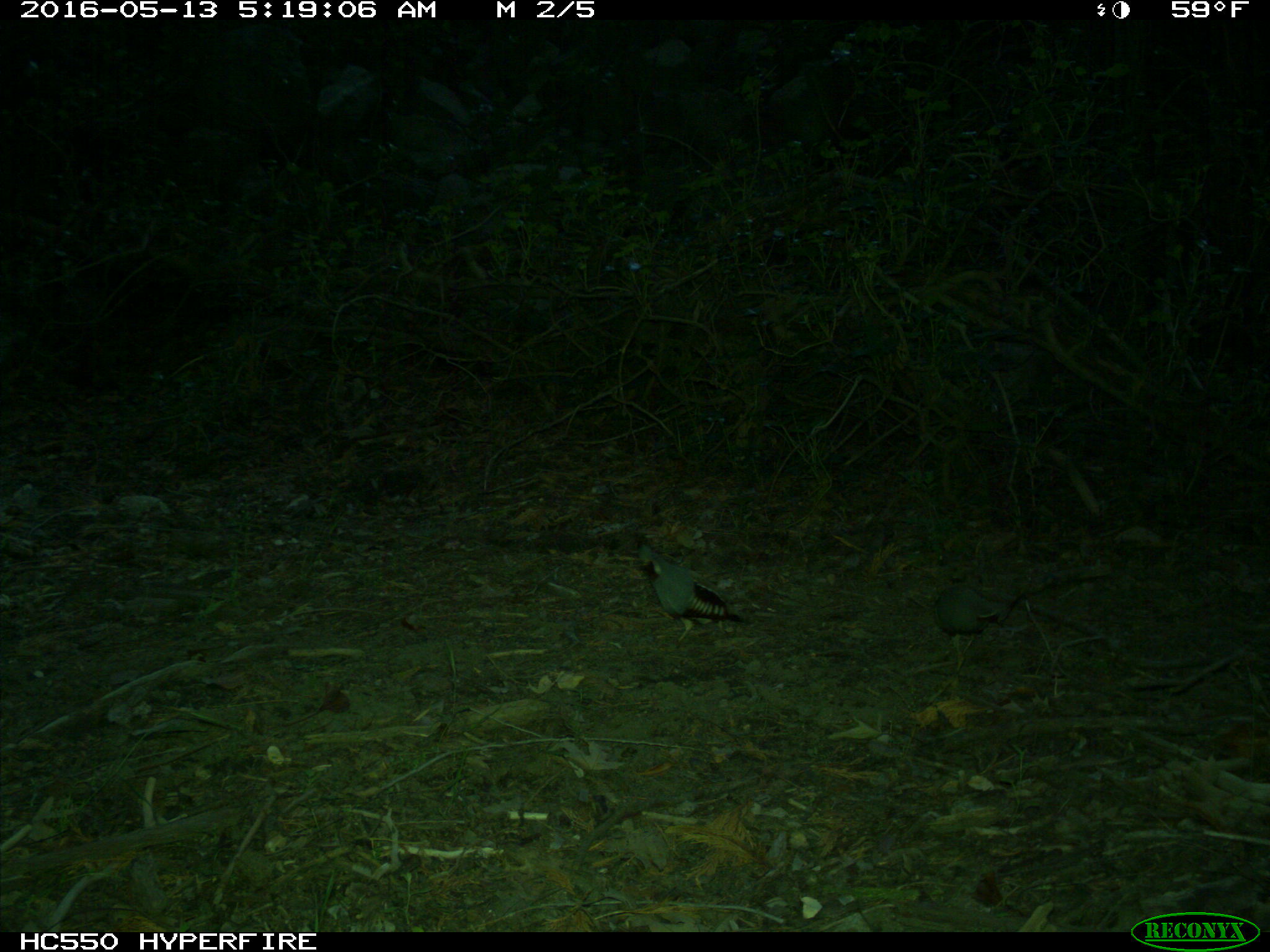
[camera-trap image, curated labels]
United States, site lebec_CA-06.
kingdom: Animalia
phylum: Chordata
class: Aves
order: Galliformes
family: Odontophoridae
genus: Callipepla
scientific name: Callipepla californica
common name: california quail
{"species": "Callipepla californica (california quail)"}